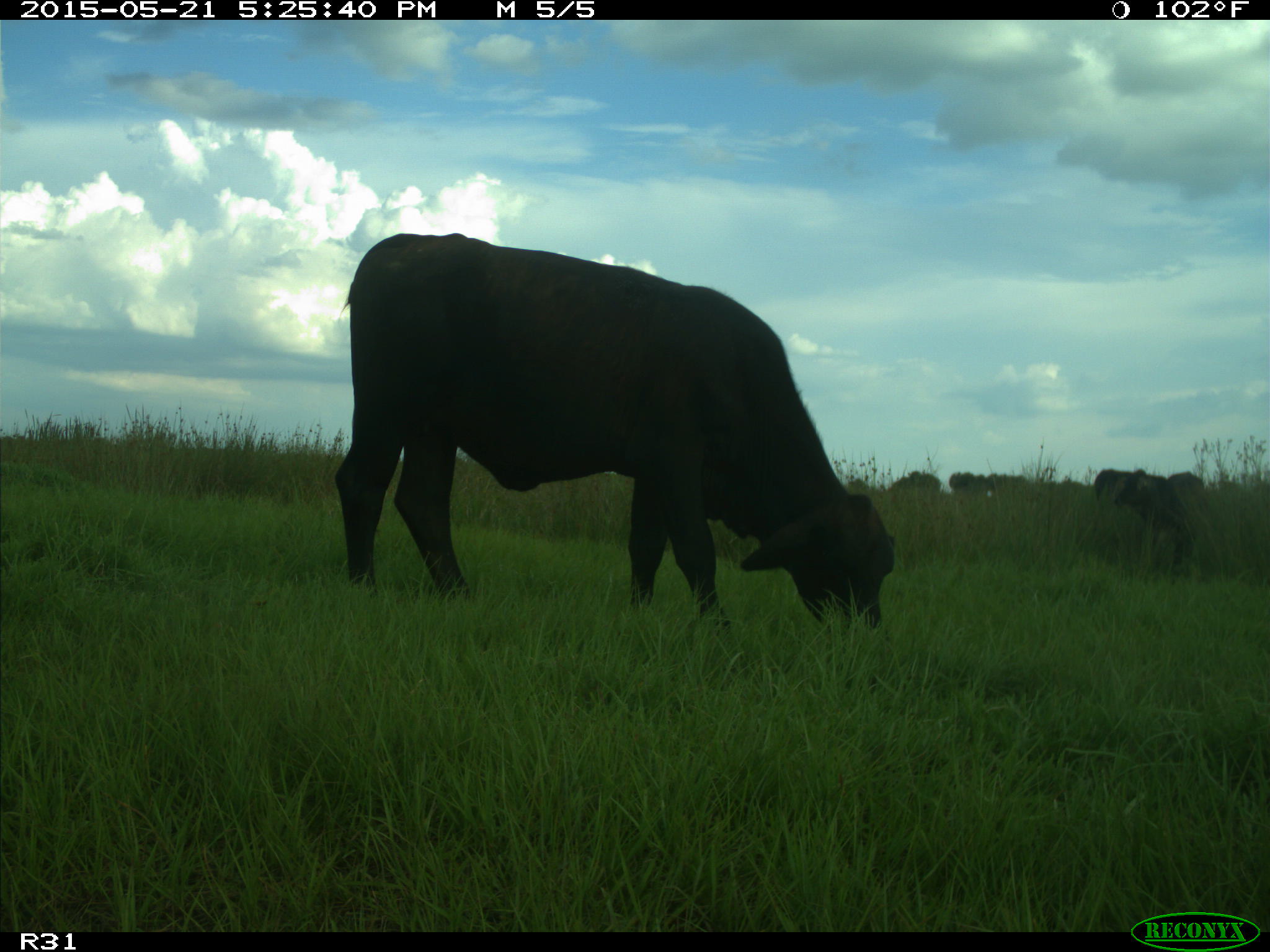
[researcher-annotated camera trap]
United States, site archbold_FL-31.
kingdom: Animalia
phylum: Chordata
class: Mammalia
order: Artiodactyla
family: Bovidae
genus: Bos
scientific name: Bos taurus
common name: domestic cow